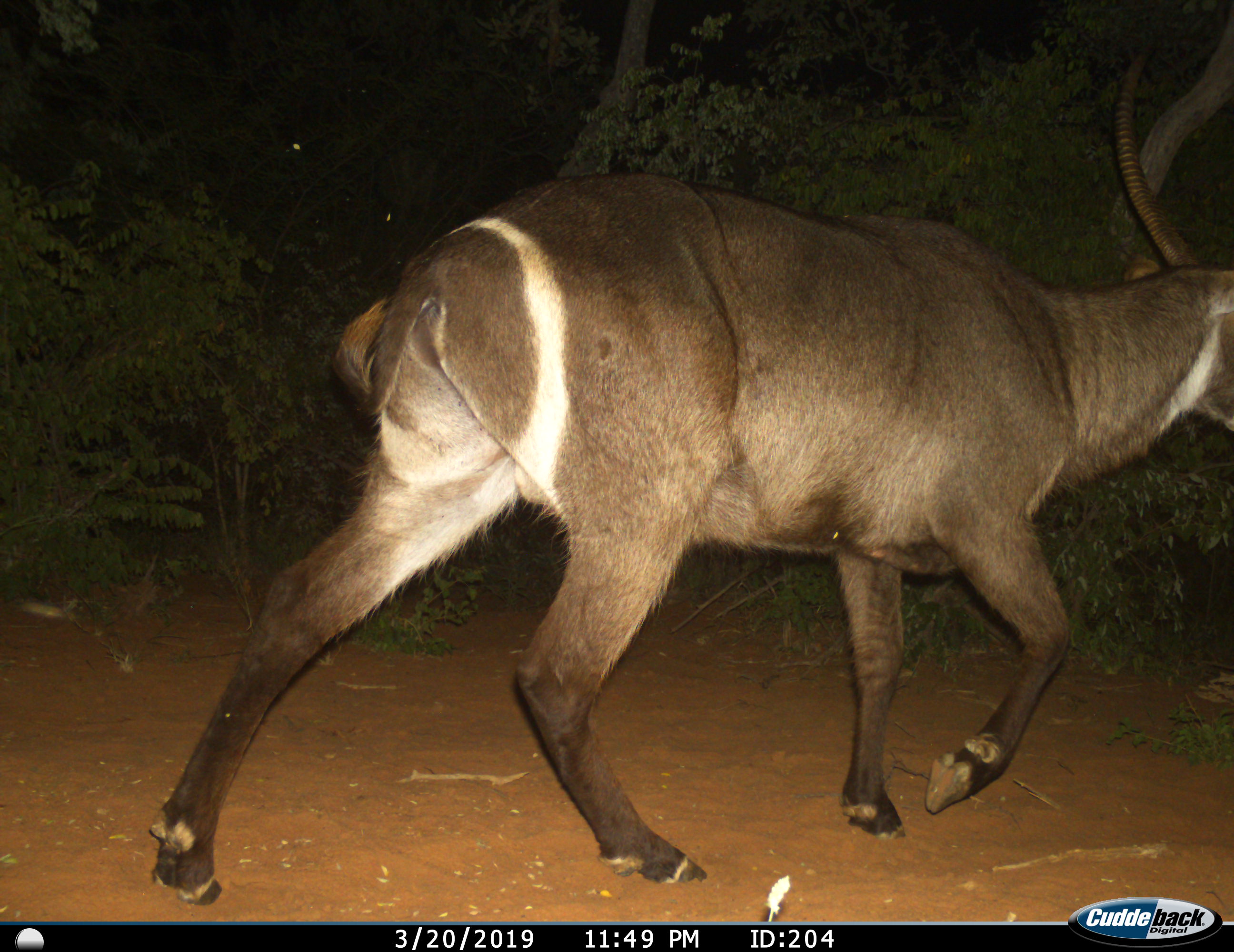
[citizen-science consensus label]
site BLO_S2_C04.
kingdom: Animalia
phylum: Chordata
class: Mammalia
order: Artiodactyla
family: Bovidae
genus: Kobus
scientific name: Kobus ellipsiprymnus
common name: waterbuck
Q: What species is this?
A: Waterbuck (Kobus ellipsiprymnus).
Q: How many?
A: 1.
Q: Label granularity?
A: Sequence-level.